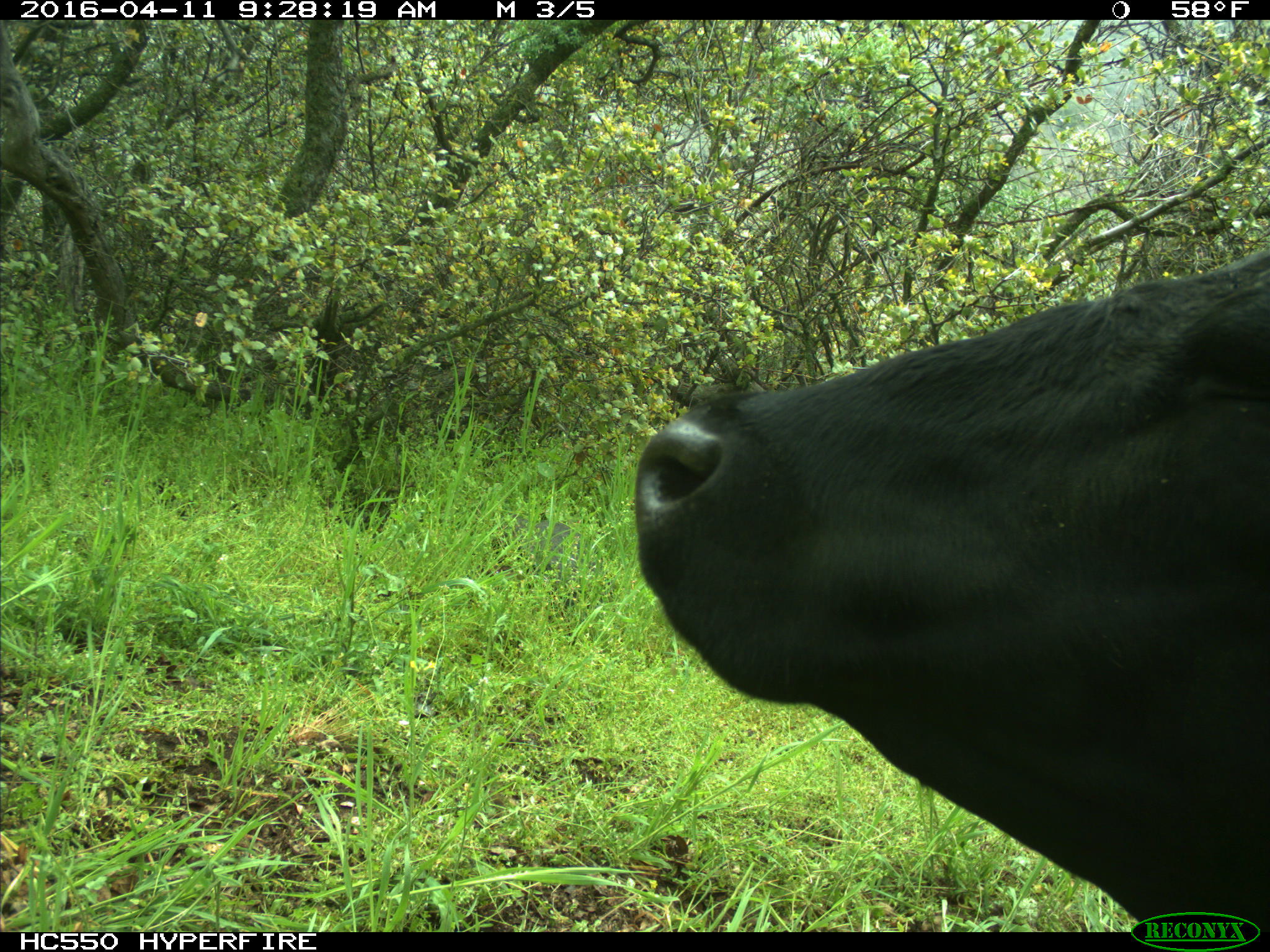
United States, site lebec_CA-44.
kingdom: Animalia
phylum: Chordata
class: Mammalia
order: Artiodactyla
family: Bovidae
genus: Bos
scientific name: Bos taurus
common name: domestic cow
Bos taurus (domestic cow).